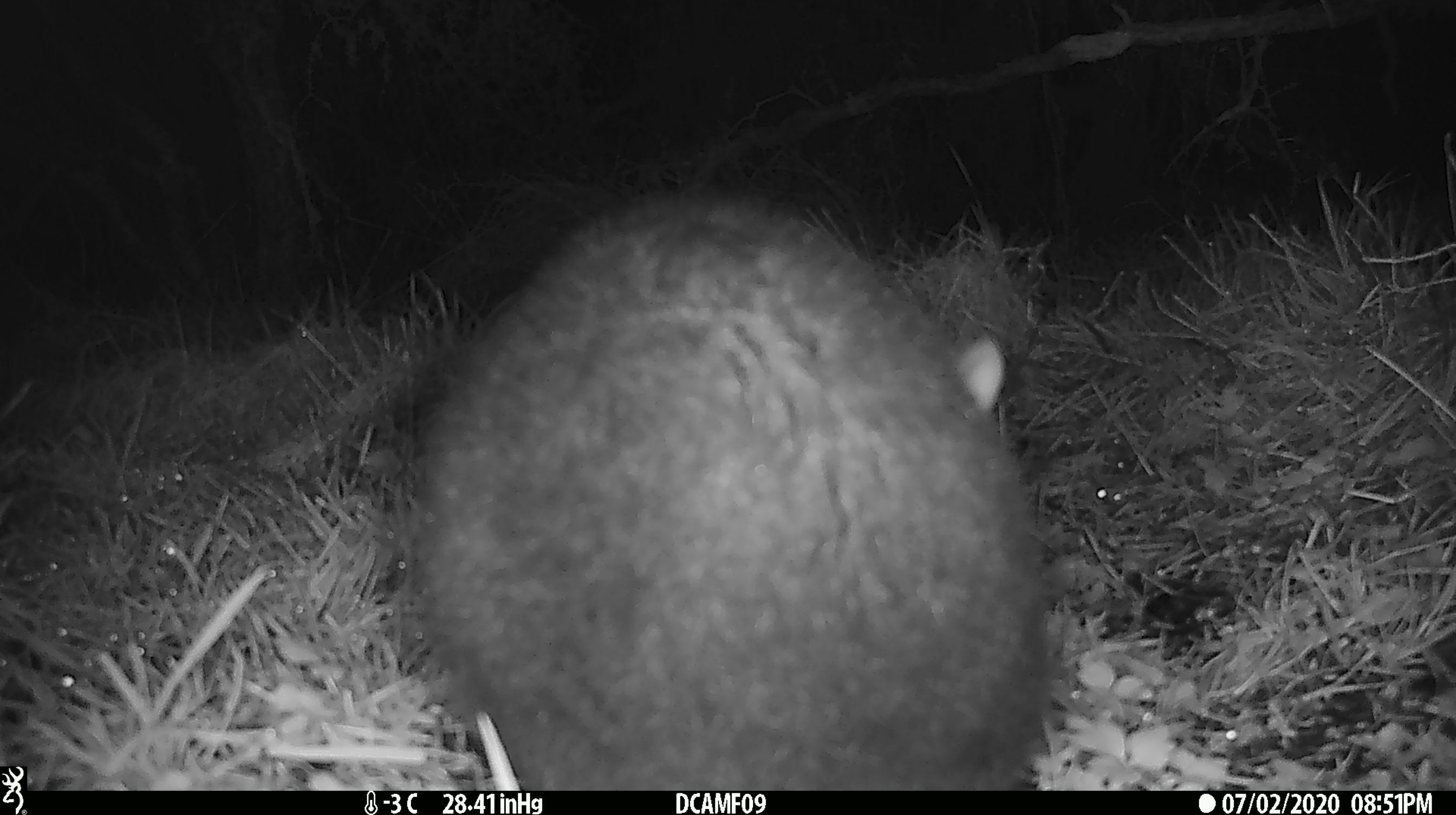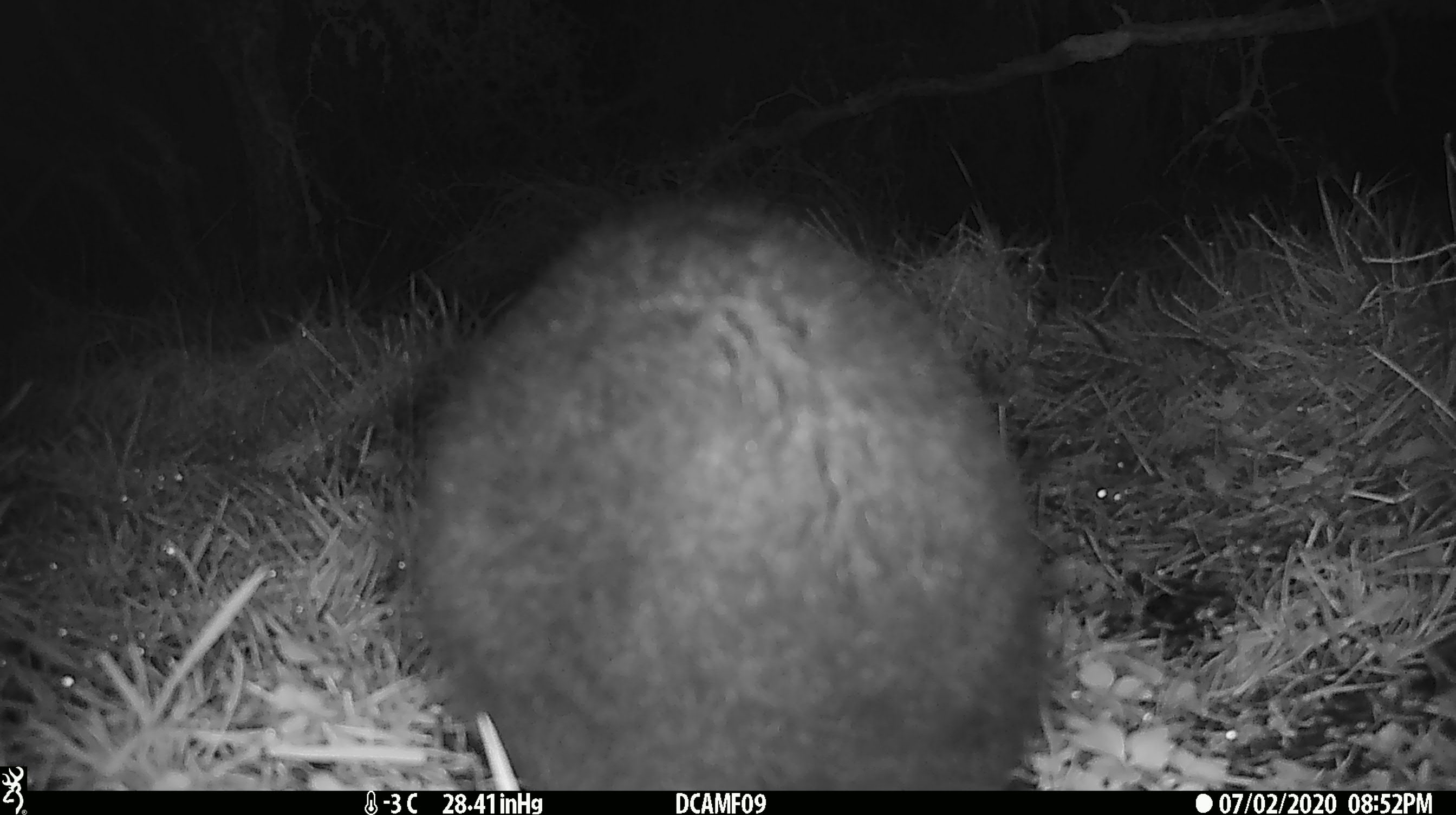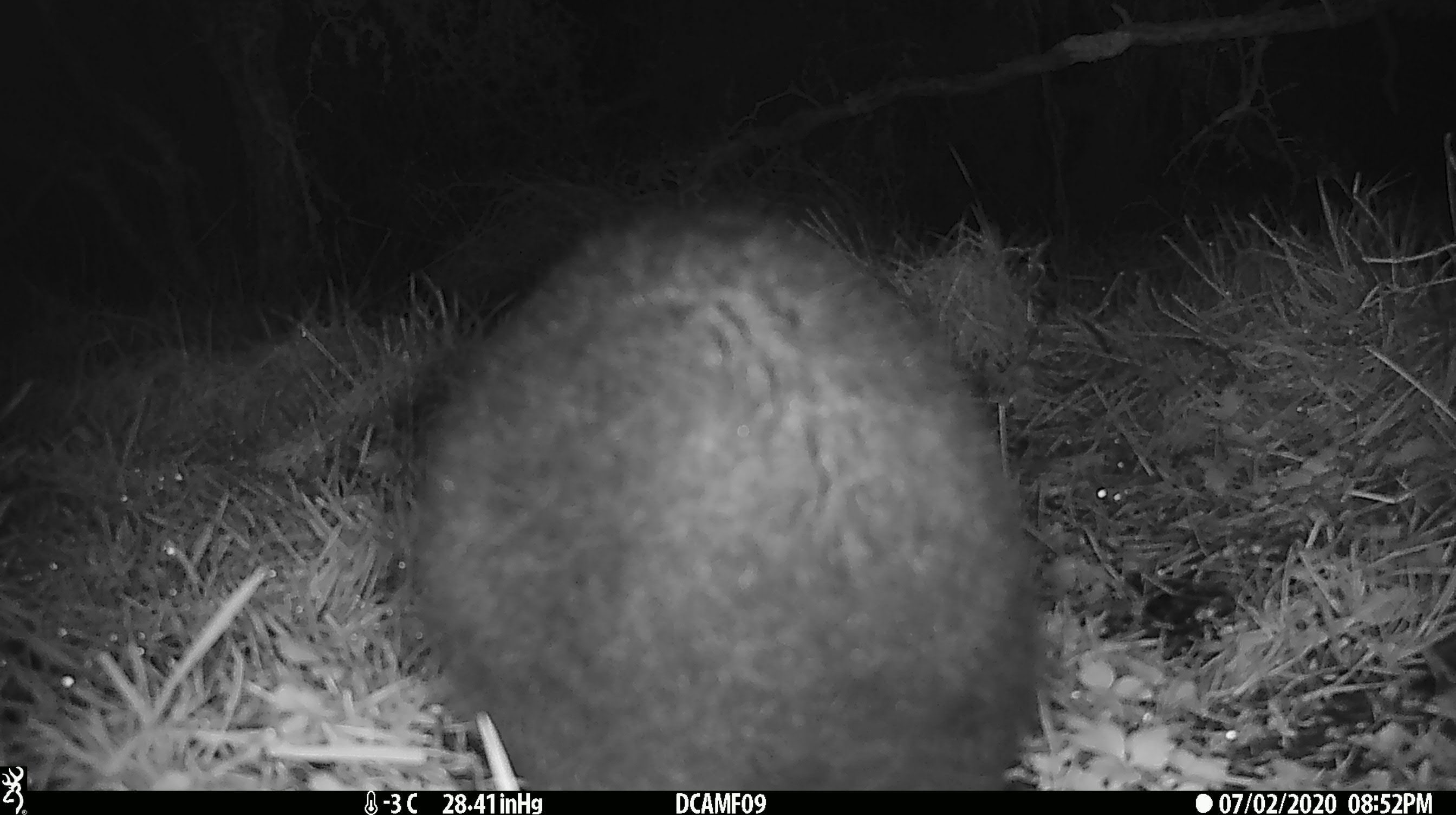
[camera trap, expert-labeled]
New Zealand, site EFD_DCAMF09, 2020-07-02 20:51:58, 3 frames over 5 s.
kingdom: Animalia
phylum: Chordata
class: Mammalia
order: Diprotodontia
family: Phalangeridae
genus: Trichosurus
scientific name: Trichosurus vulpecula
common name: common brushtail possum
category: possum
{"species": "possum (common brushtail possum) (Trichosurus vulpecula)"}